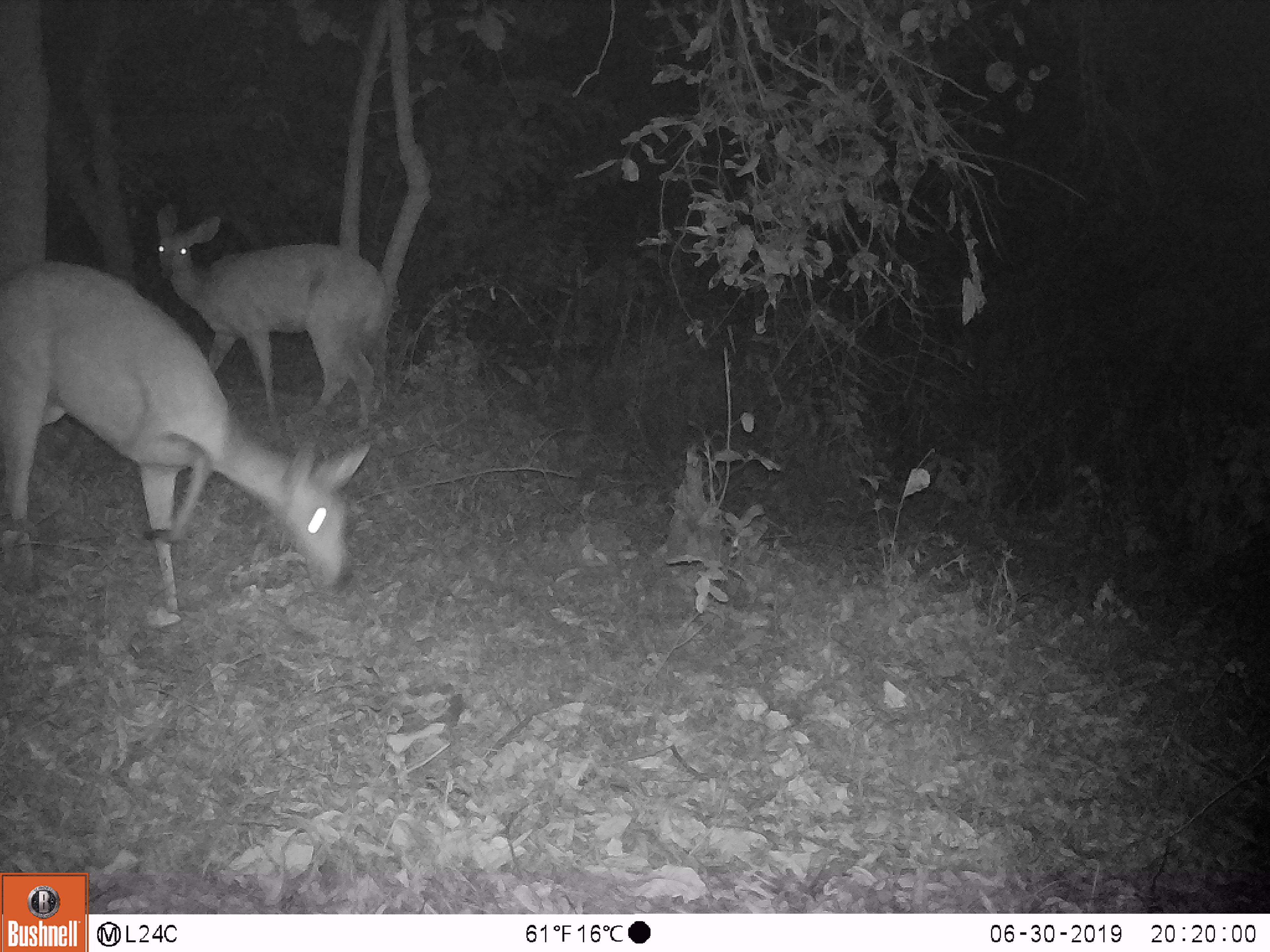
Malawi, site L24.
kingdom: Animalia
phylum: Chordata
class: Mammalia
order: Artiodactyla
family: Bovidae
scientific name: Antilopinae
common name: small antelope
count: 2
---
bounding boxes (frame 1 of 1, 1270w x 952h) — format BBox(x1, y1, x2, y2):
small antelope: BBox(0, 255, 378, 621); BBox(148, 203, 396, 432)